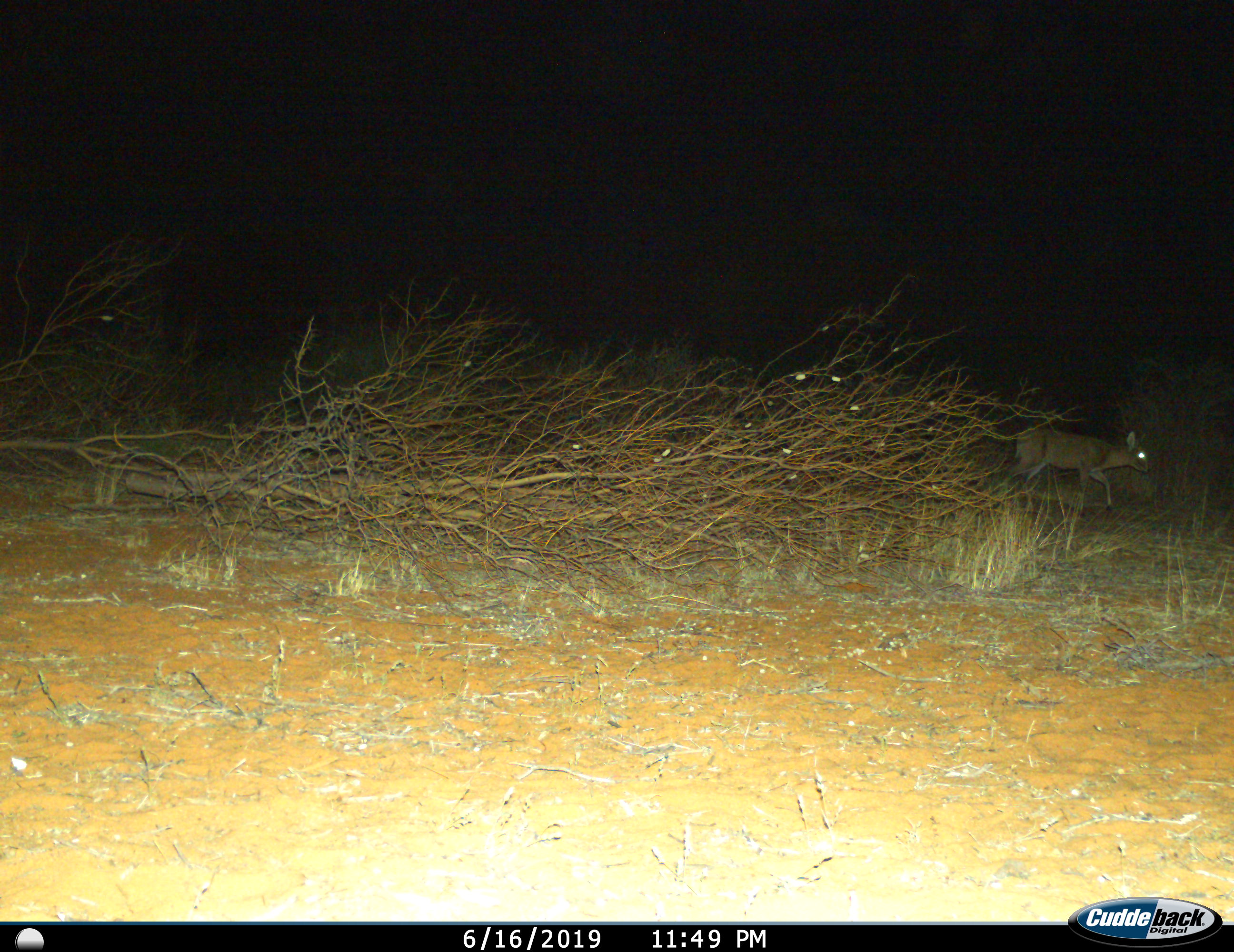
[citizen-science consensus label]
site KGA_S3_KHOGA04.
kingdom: Animalia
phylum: Chordata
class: Mammalia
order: Artiodactyla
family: Bovidae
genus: Sylvicapra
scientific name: Sylvicapra grimmia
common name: common duiker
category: duikercommongrey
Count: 1.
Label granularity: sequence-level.